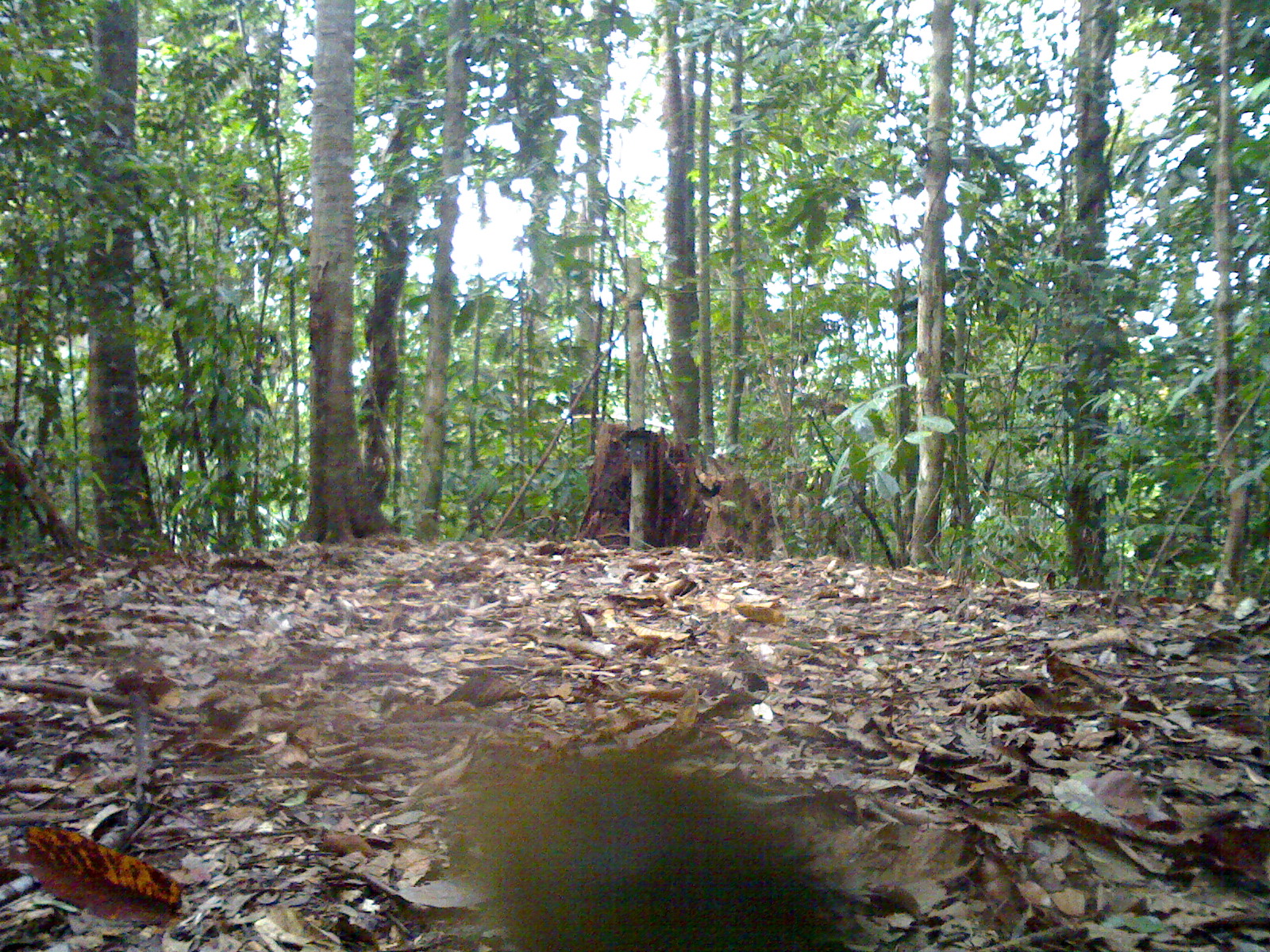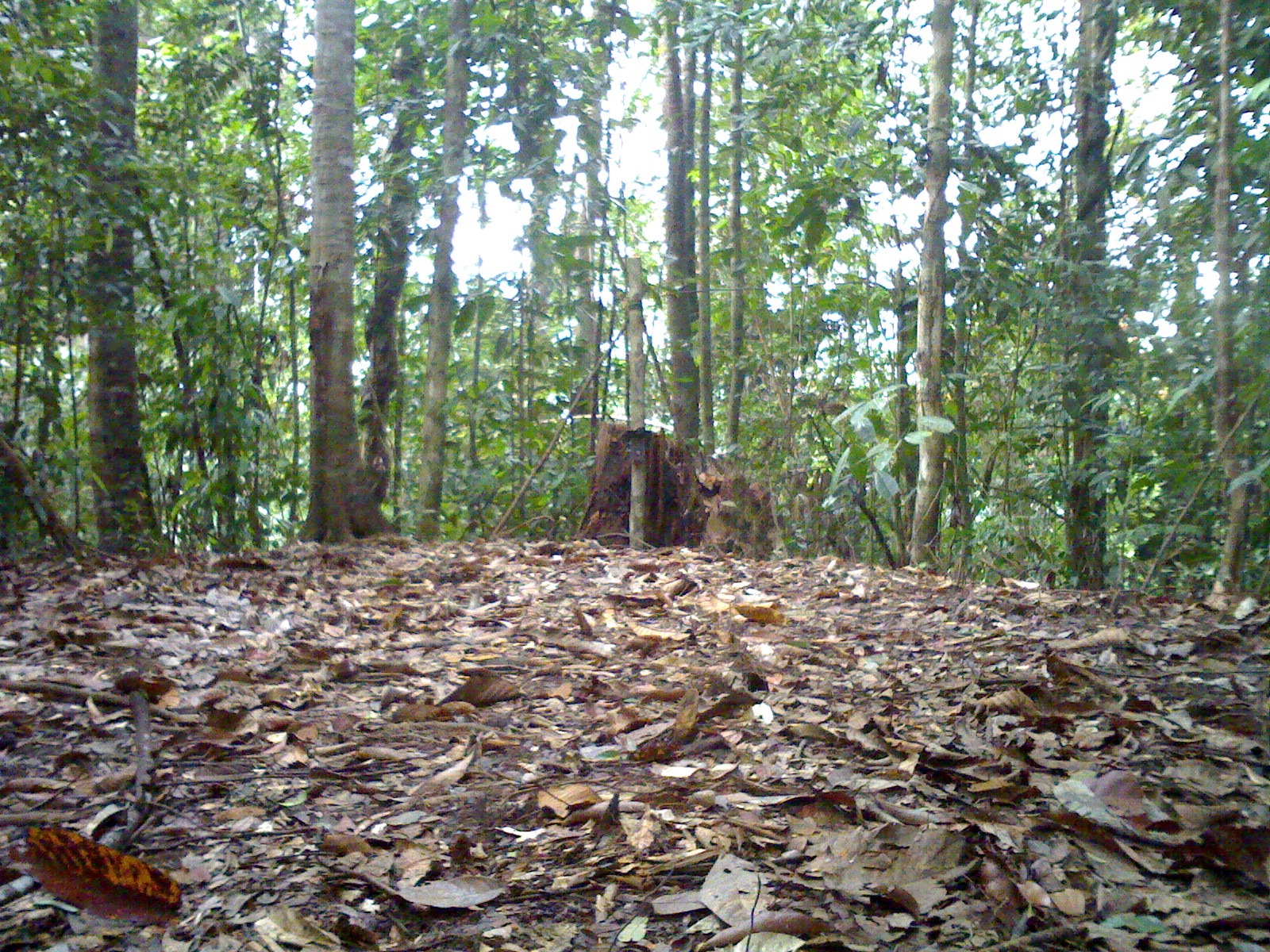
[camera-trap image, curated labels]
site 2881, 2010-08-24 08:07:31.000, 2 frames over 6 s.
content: unidentified animal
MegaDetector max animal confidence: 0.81